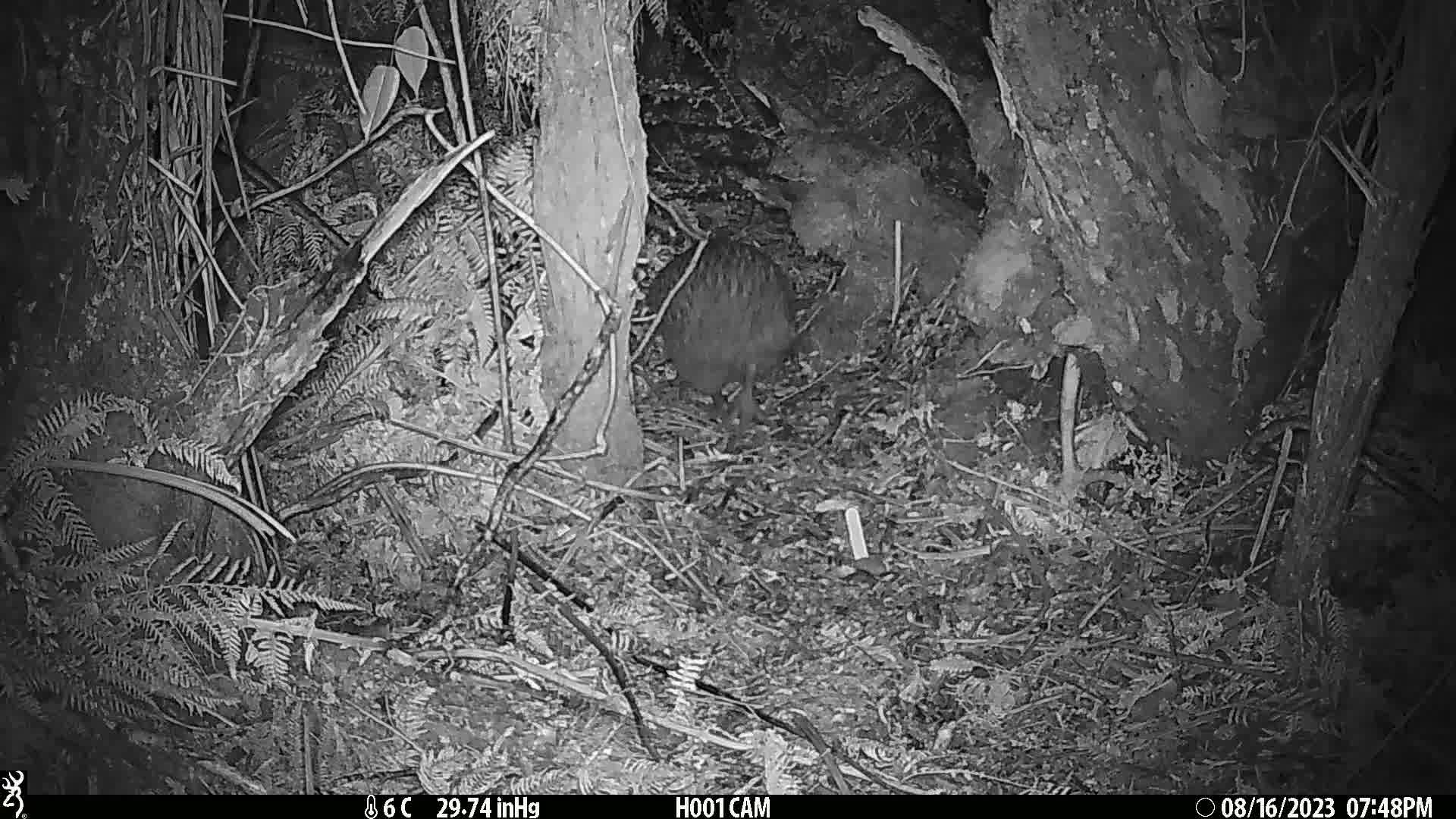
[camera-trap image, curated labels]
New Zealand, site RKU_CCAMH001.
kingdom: Animalia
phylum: Chordata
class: Aves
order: Apterygiformes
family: Apterygidae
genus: Apteryx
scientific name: Apteryx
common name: kiwi